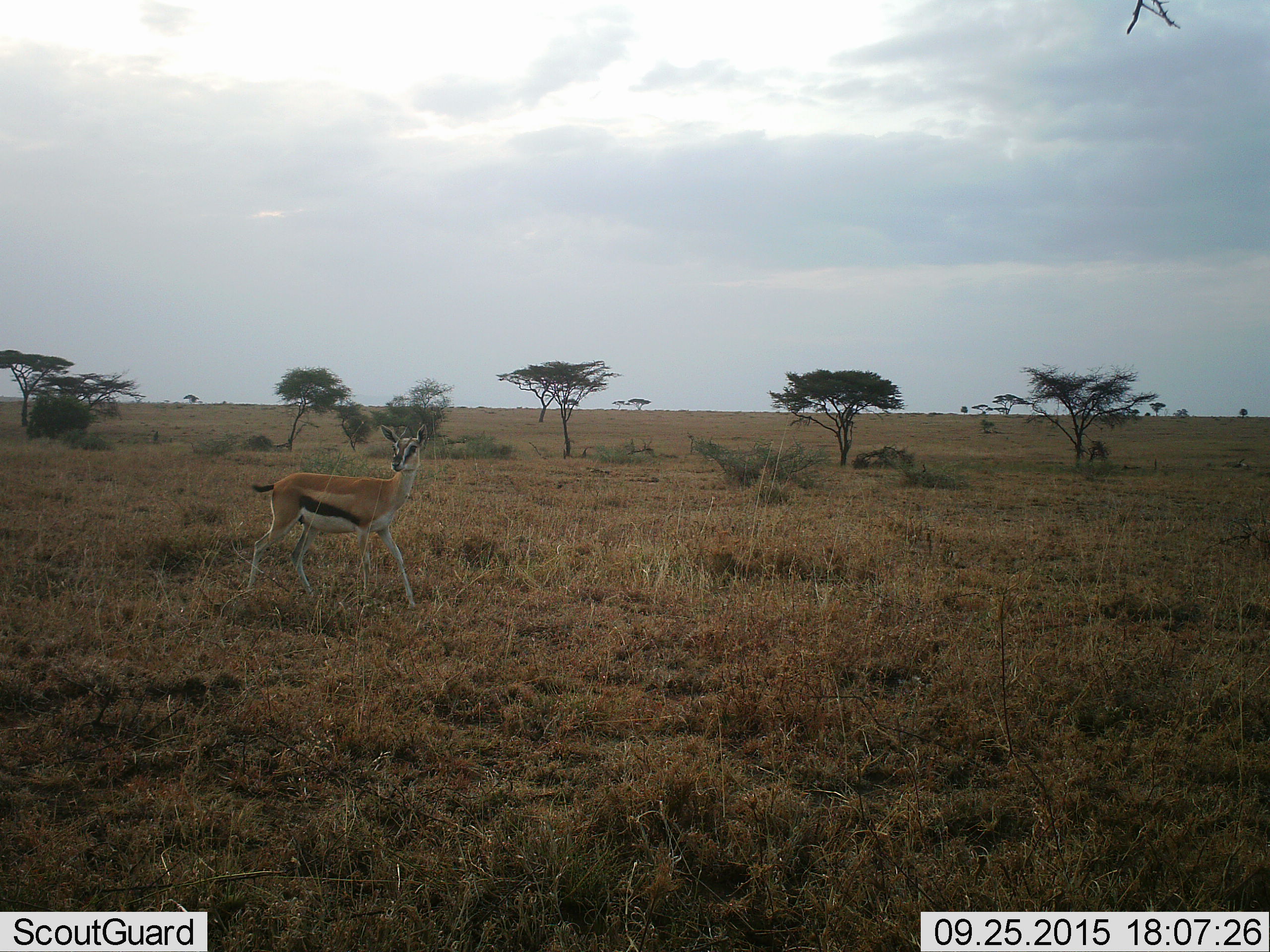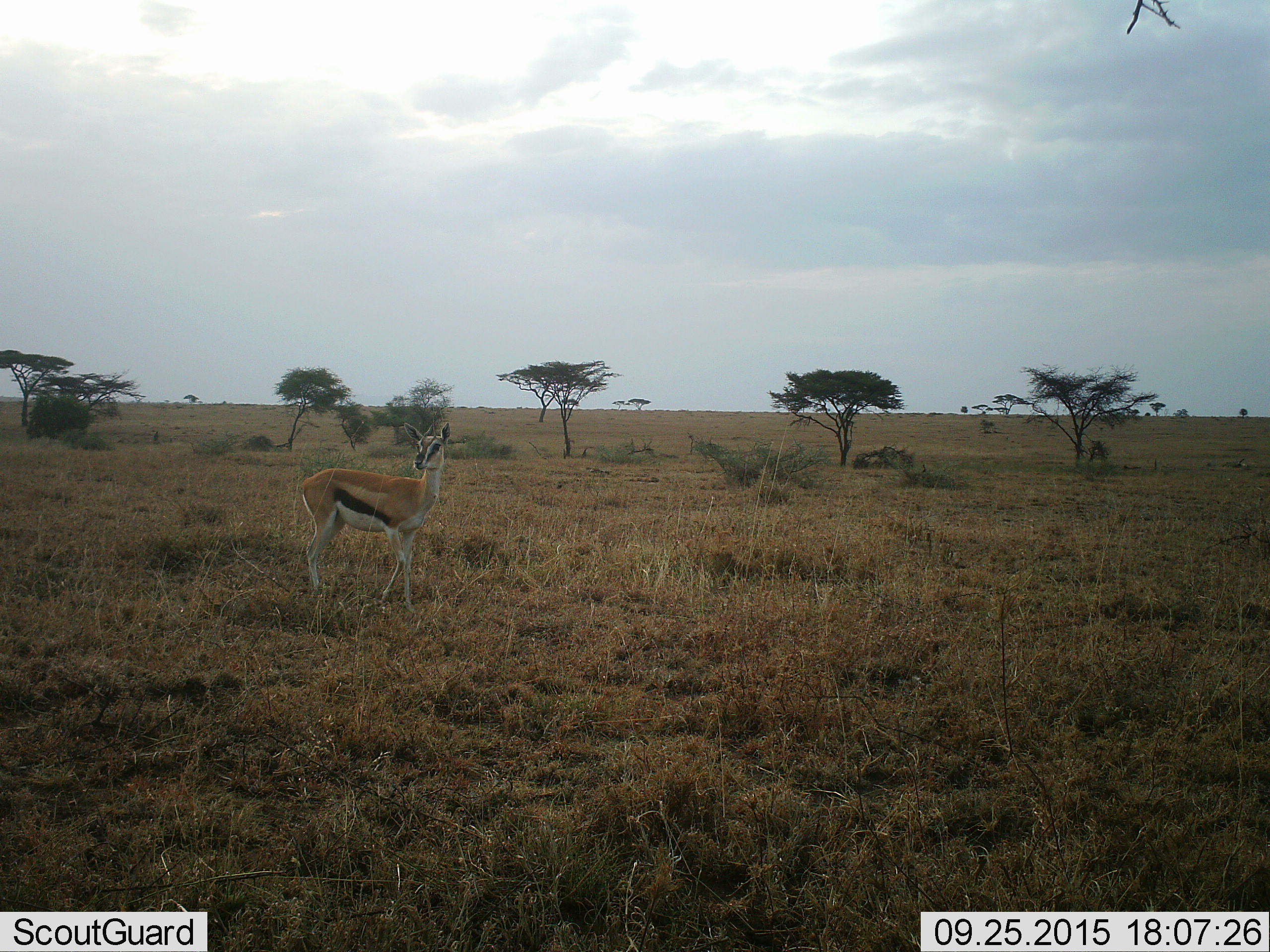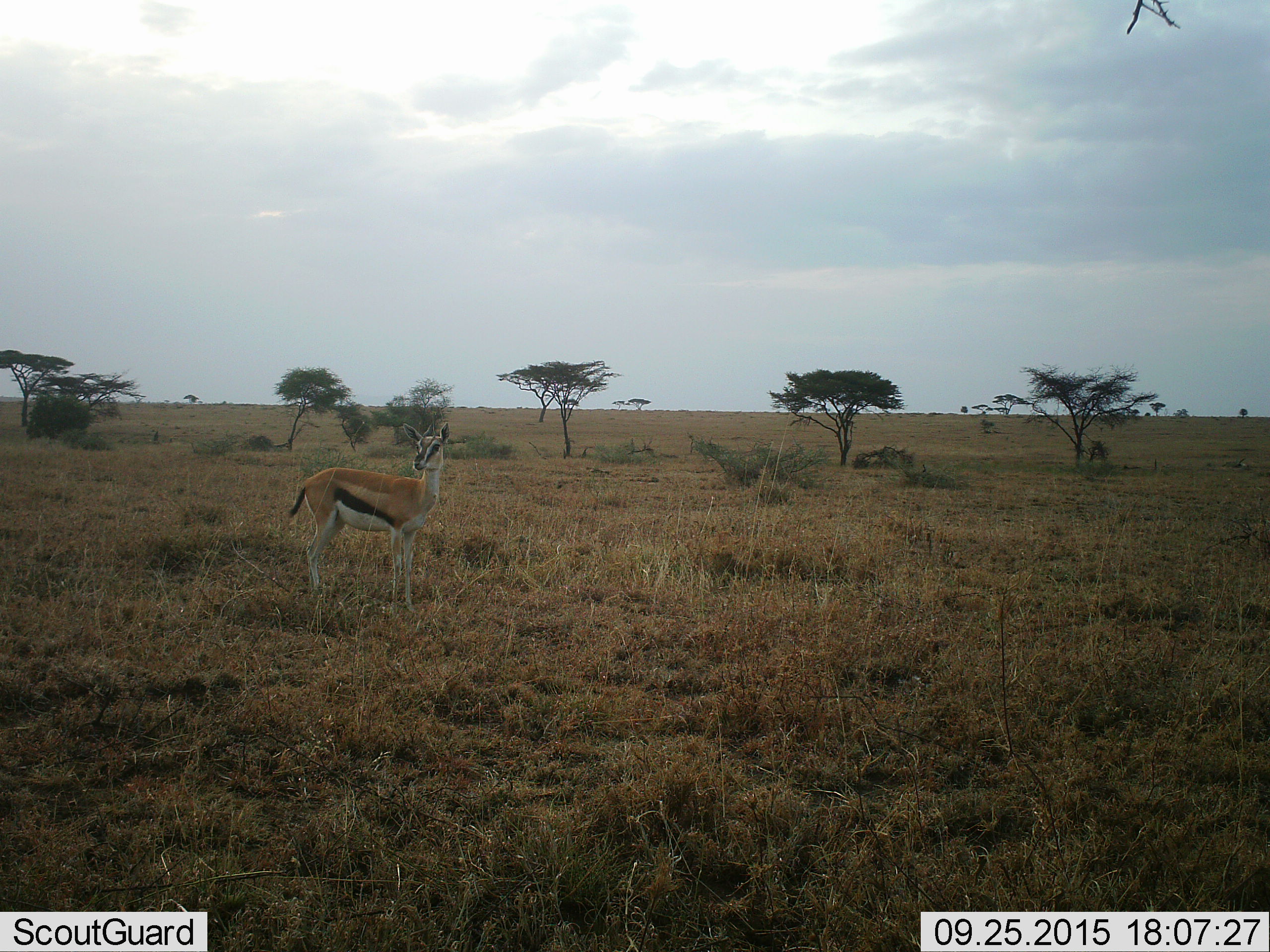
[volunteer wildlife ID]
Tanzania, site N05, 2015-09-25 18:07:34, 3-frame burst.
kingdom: Animalia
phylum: Chordata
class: Mammalia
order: Artiodactyla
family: Bovidae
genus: Eudorcas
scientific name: Eudorcas thomsonii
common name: thomson's gazelle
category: gazellethomsons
Gazellethomsons (thomson's gazelle) (Eudorcas thomsonii), count 1. Behavior (volunteer vote fractions): standing 62%, resting 0%, moving 38%, interacting 0%. Young present (vote fraction): 12%. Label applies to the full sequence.